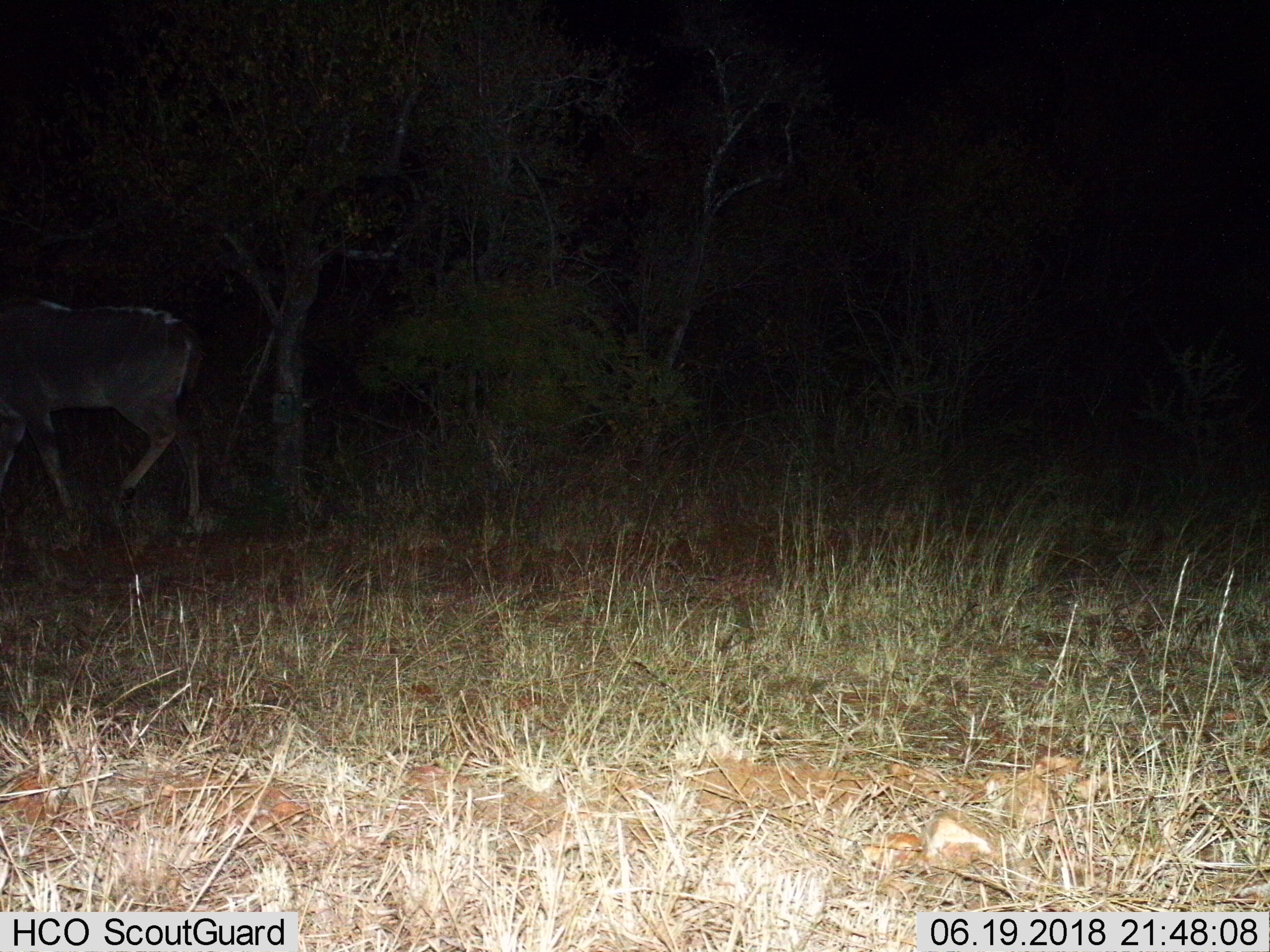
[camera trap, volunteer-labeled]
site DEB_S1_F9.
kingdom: Animalia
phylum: Chordata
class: Mammalia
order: Artiodactyla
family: Bovidae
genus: Tragelaphus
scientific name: Tragelaphus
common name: kudu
Kudu (Tragelaphus), count 1. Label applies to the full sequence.